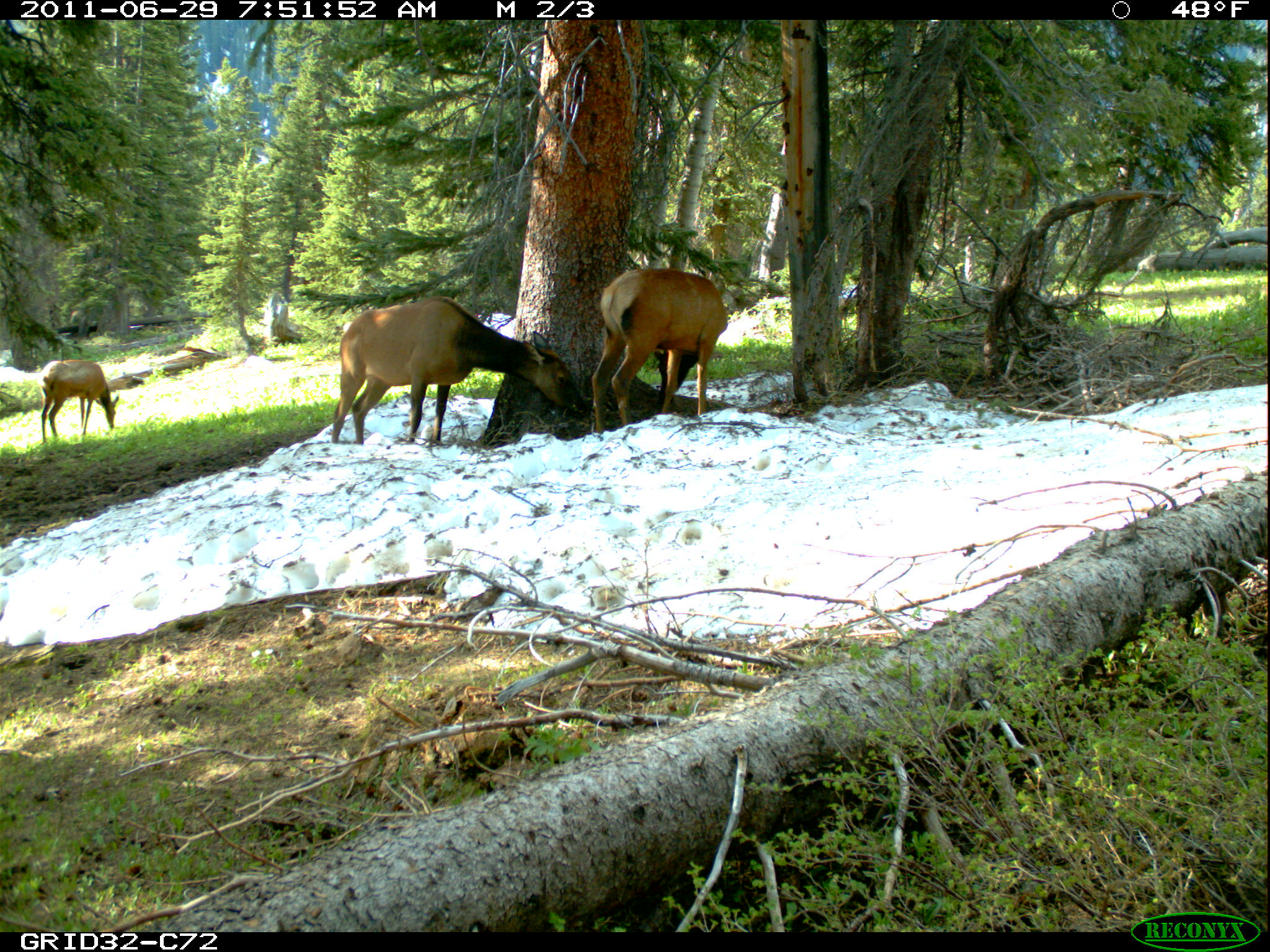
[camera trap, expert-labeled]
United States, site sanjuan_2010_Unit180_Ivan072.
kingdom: Animalia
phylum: Chordata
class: Mammalia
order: Artiodactyla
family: Cervidae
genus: Cervus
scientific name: Cervus elaphus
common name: red deer